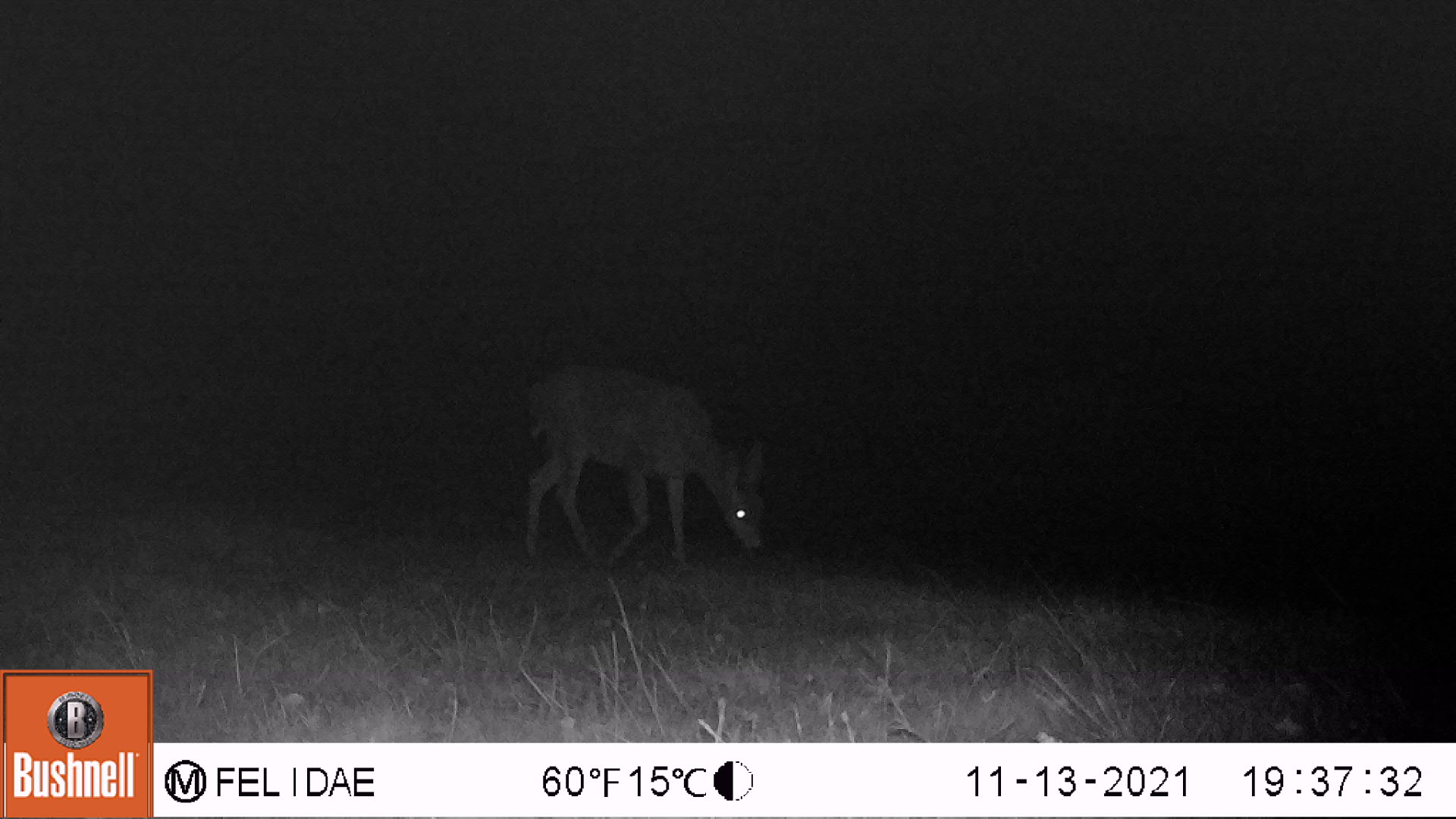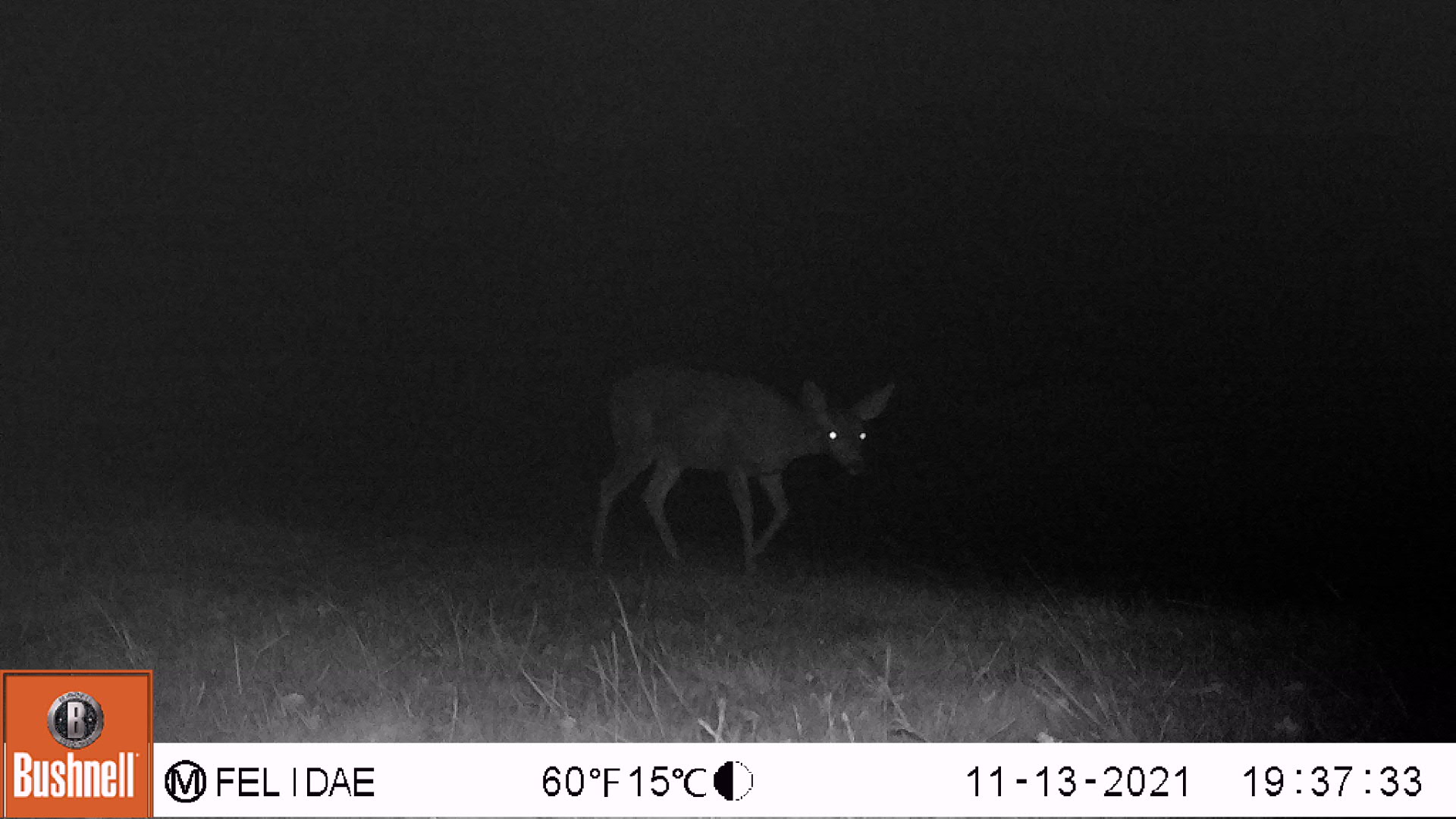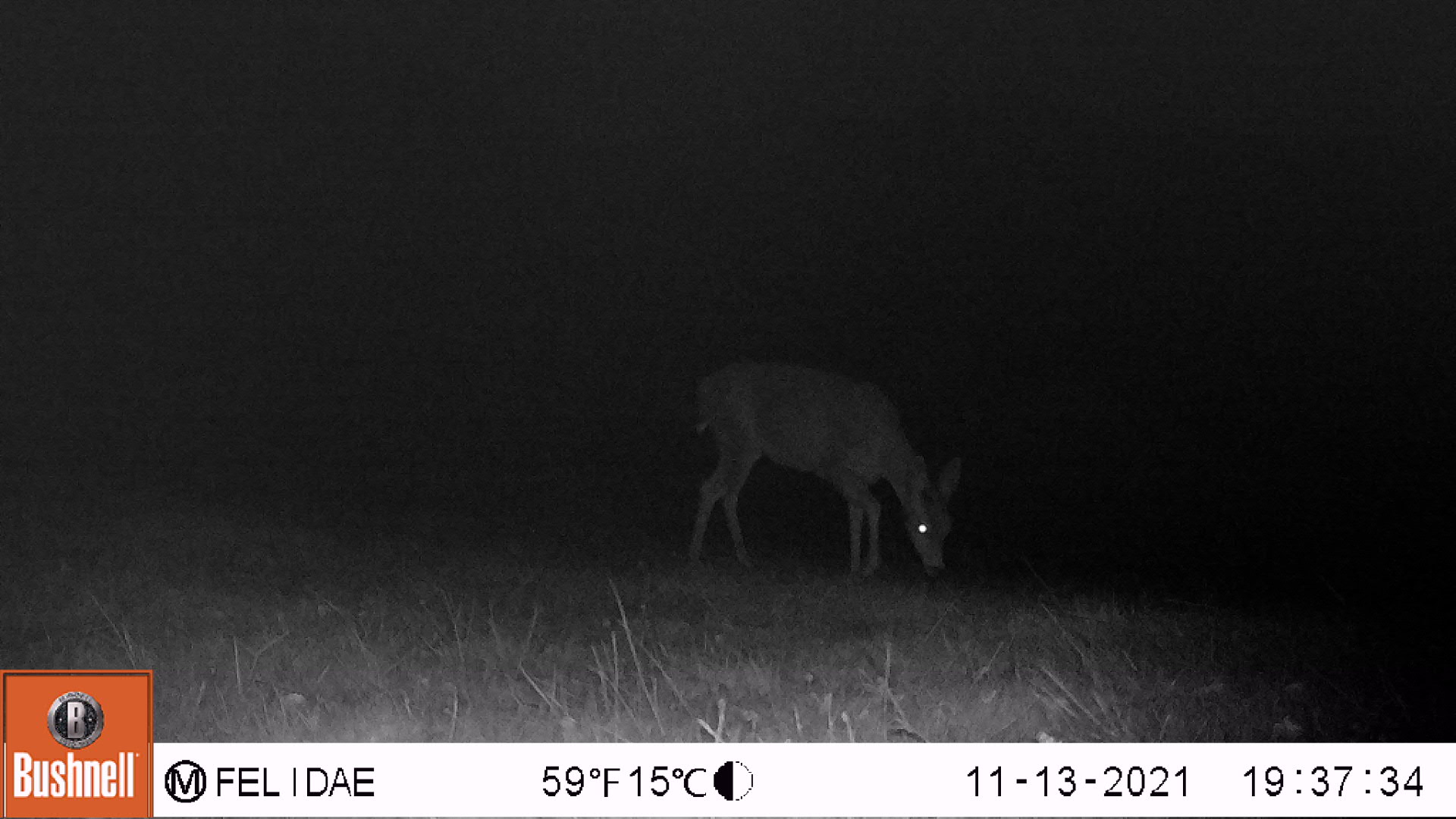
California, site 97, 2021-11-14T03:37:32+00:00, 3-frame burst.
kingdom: Animalia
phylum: Chordata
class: Mammalia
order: Artiodactyla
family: Cervidae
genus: Odocoileus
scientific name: Odocoileus hemionus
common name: mule deer